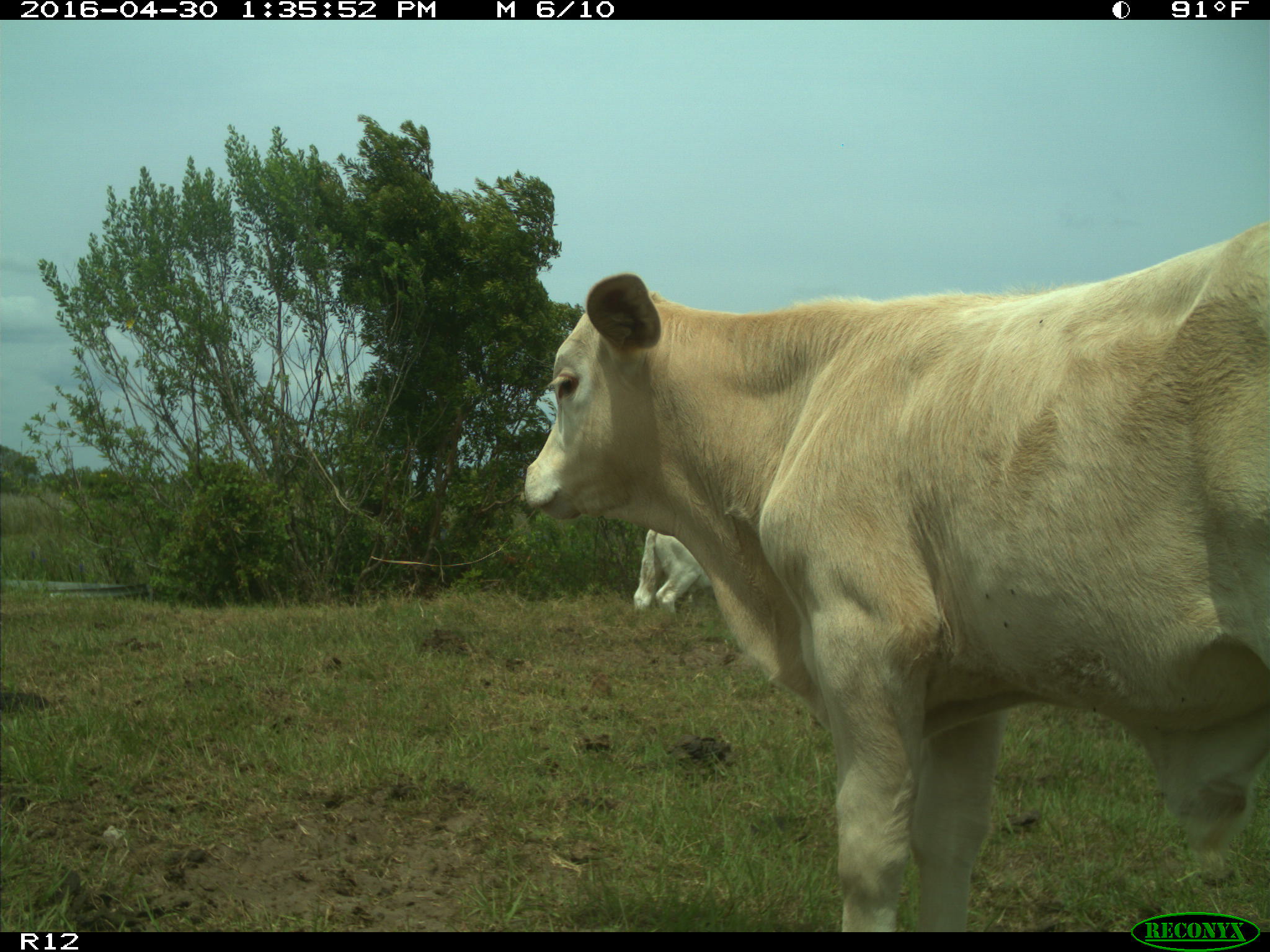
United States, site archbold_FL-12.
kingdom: Animalia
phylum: Chordata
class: Mammalia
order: Artiodactyla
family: Bovidae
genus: Bos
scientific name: Bos taurus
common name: domestic cow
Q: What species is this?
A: Bos taurus (domestic cow).